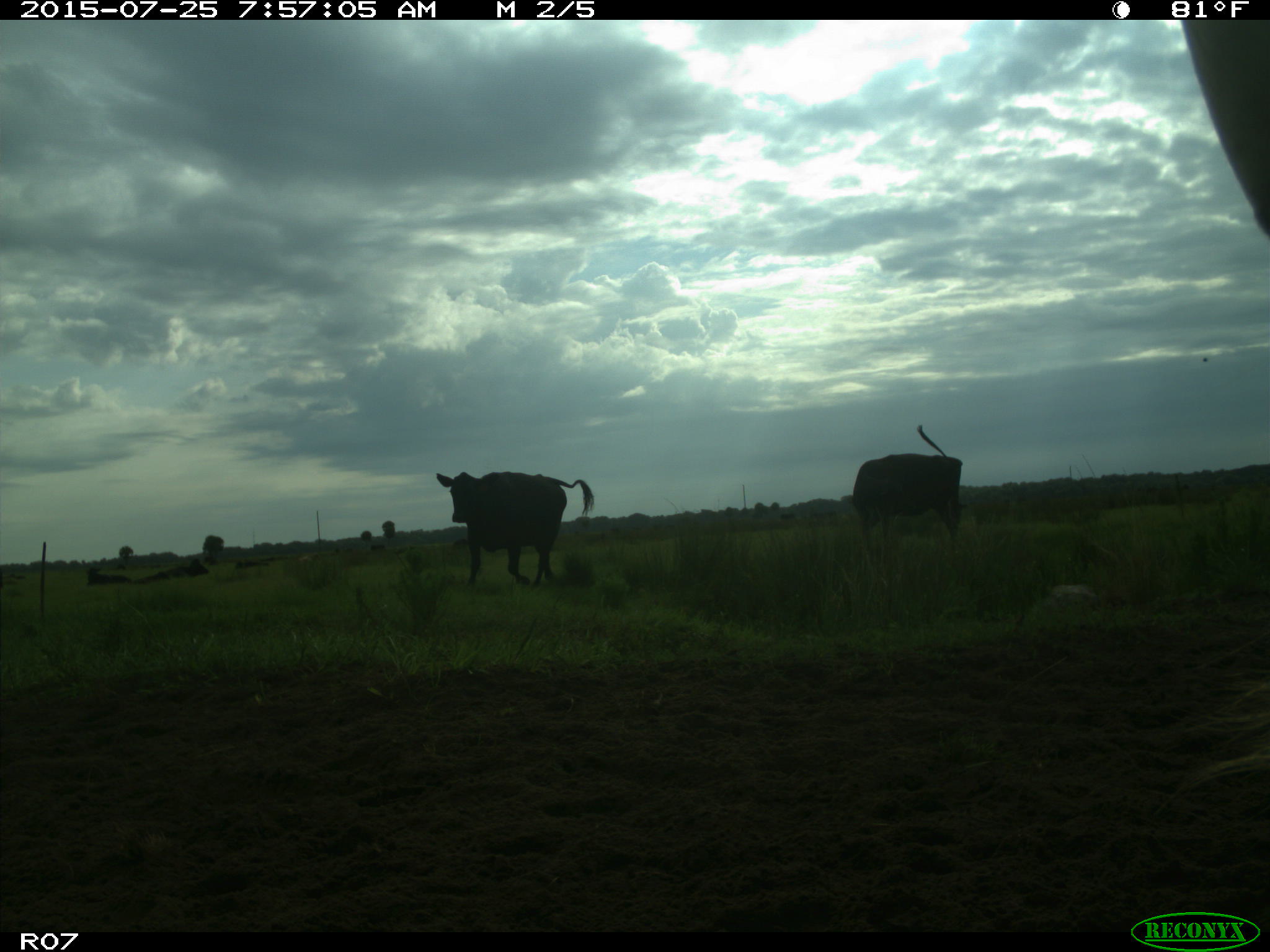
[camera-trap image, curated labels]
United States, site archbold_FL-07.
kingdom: Animalia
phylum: Chordata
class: Mammalia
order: Artiodactyla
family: Bovidae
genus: Bos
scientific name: Bos taurus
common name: domestic cow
Bos taurus (domestic cow).